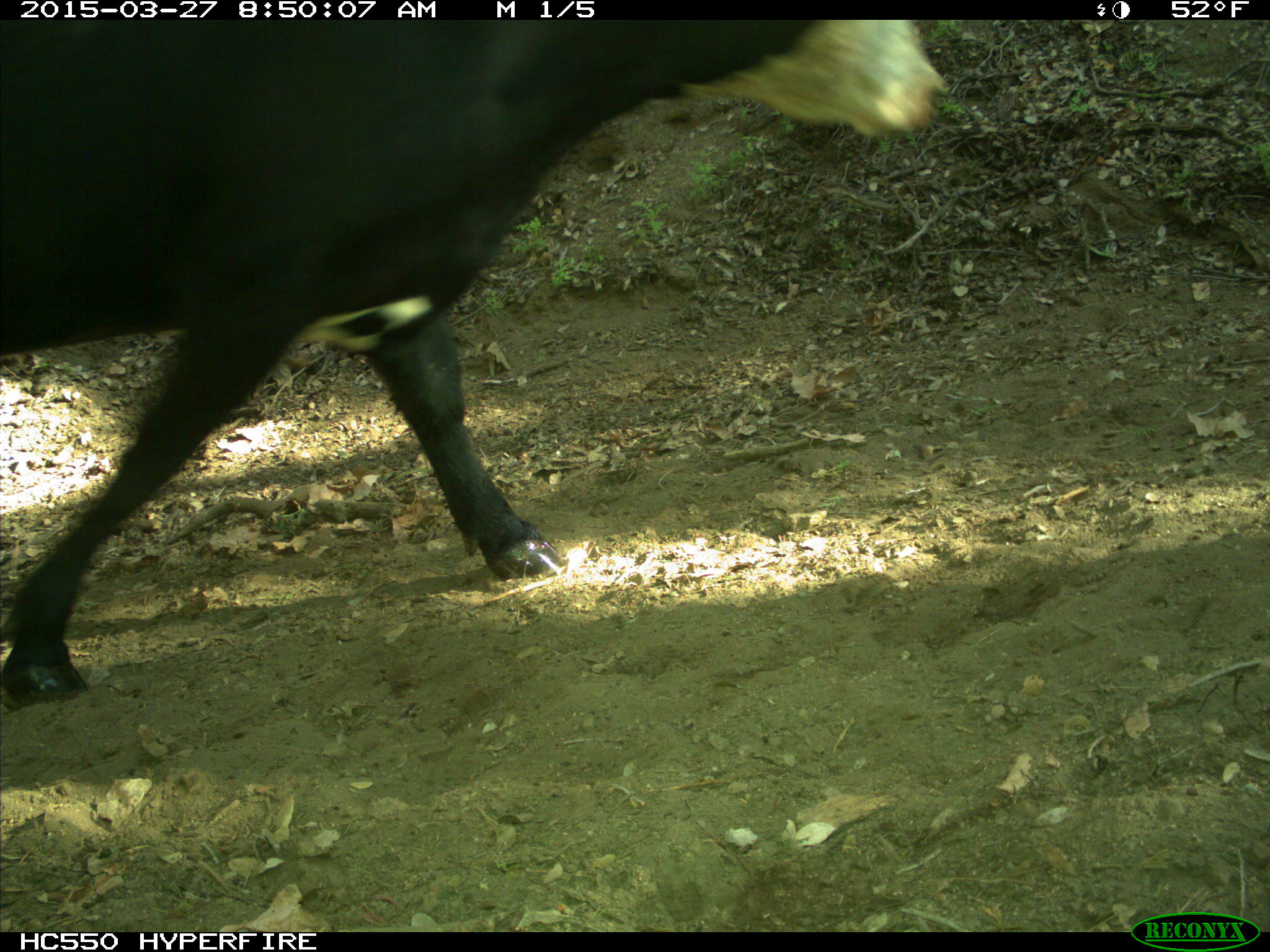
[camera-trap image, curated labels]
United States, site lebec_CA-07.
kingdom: Animalia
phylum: Chordata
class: Mammalia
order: Artiodactyla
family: Bovidae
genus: Bos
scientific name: Bos taurus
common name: domestic cow